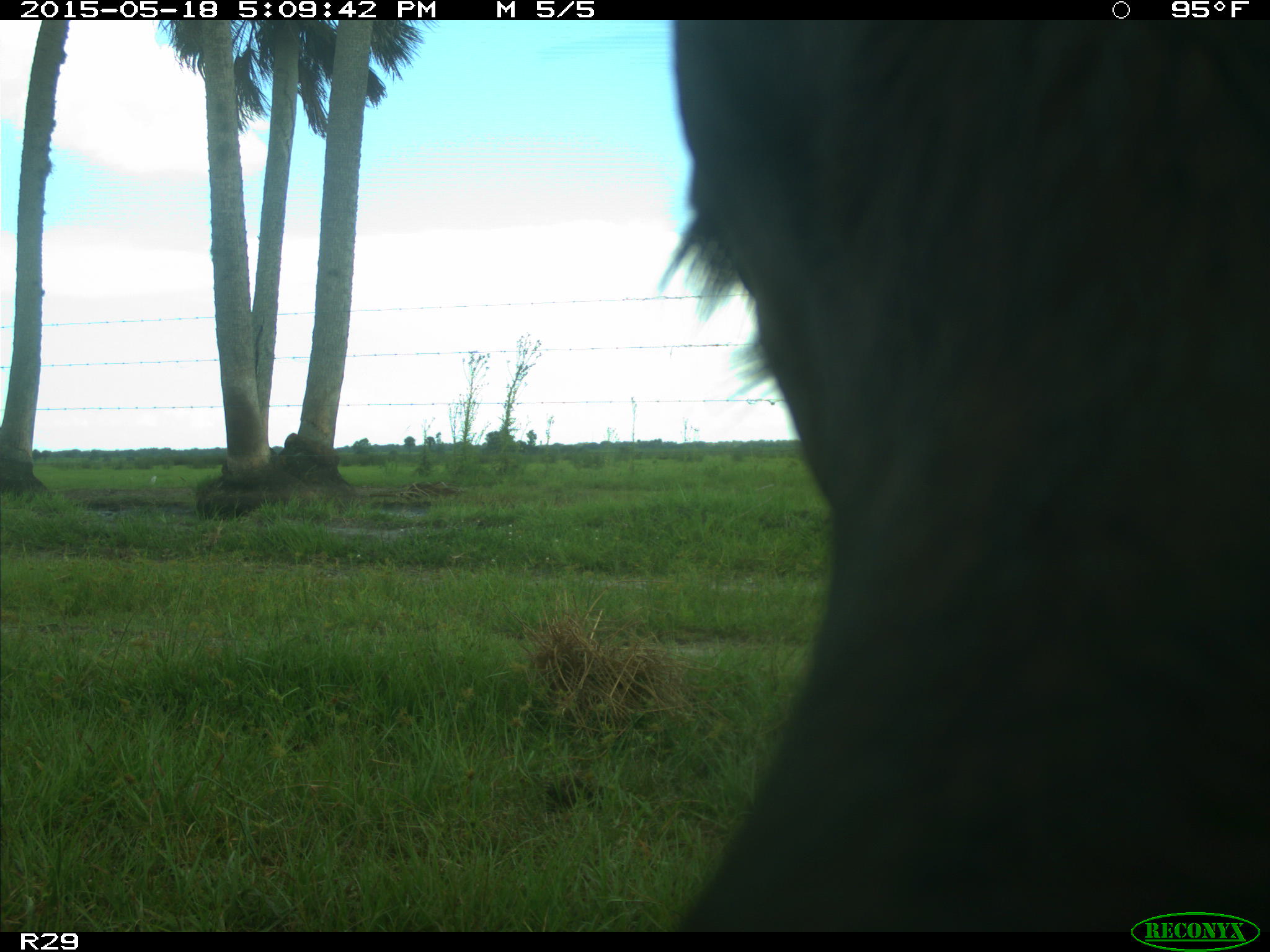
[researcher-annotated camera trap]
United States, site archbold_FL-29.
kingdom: Animalia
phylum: Chordata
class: Mammalia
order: Artiodactyla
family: Bovidae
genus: Bos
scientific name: Bos taurus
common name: domestic cow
Bos taurus (domestic cow).